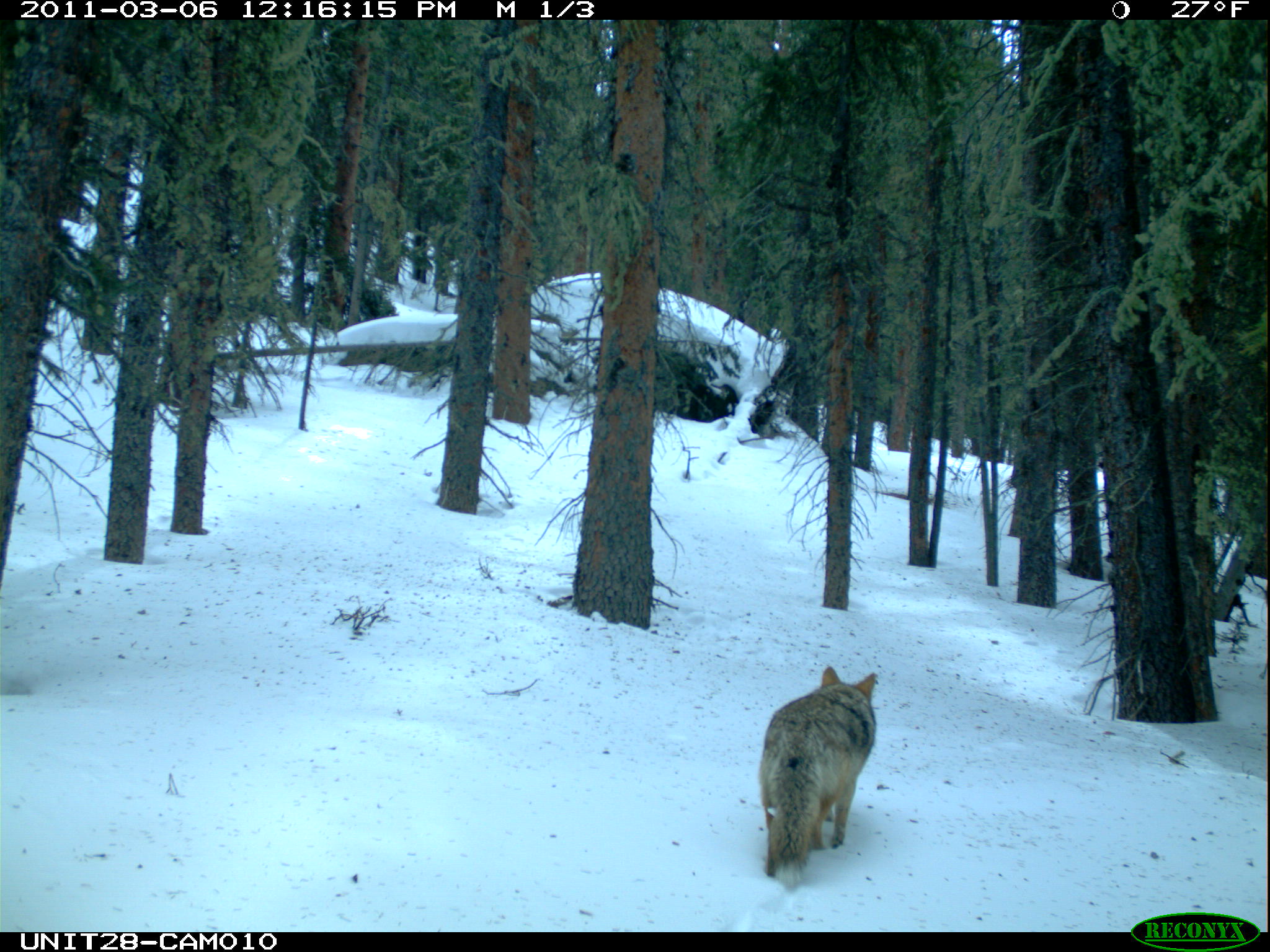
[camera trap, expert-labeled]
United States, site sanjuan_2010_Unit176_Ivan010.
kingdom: Animalia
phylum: Chordata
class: Mammalia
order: Carnivora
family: Canidae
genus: Canis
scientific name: Canis latrans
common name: coyote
Canis latrans (coyote).